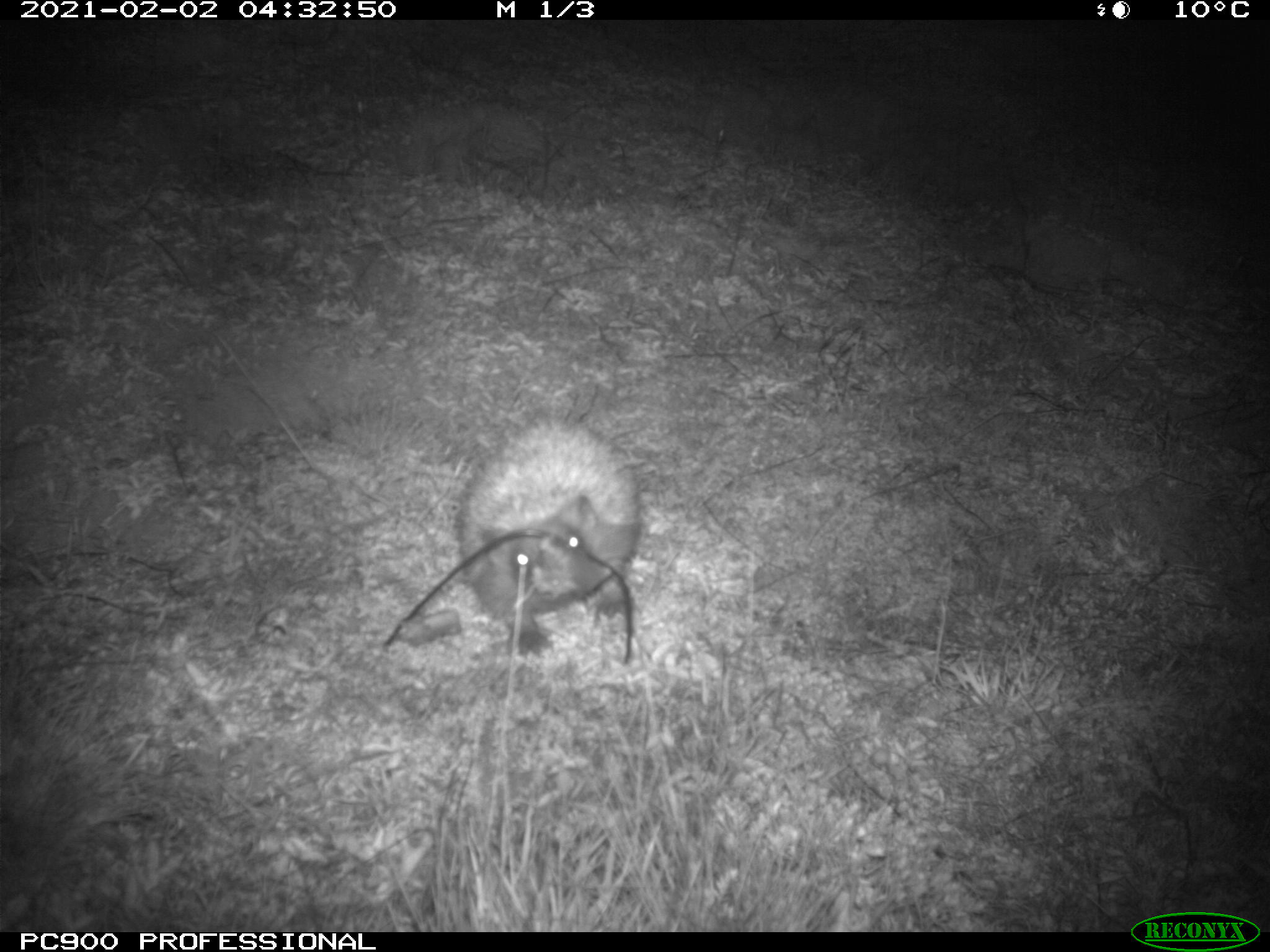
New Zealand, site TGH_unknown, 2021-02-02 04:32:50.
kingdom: Animalia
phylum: Chordata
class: Mammalia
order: Eulipotyphla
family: Erinaceidae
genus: Erinaceus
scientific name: Erinaceus europaeus europaeus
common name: european hedgehog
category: hedgehog